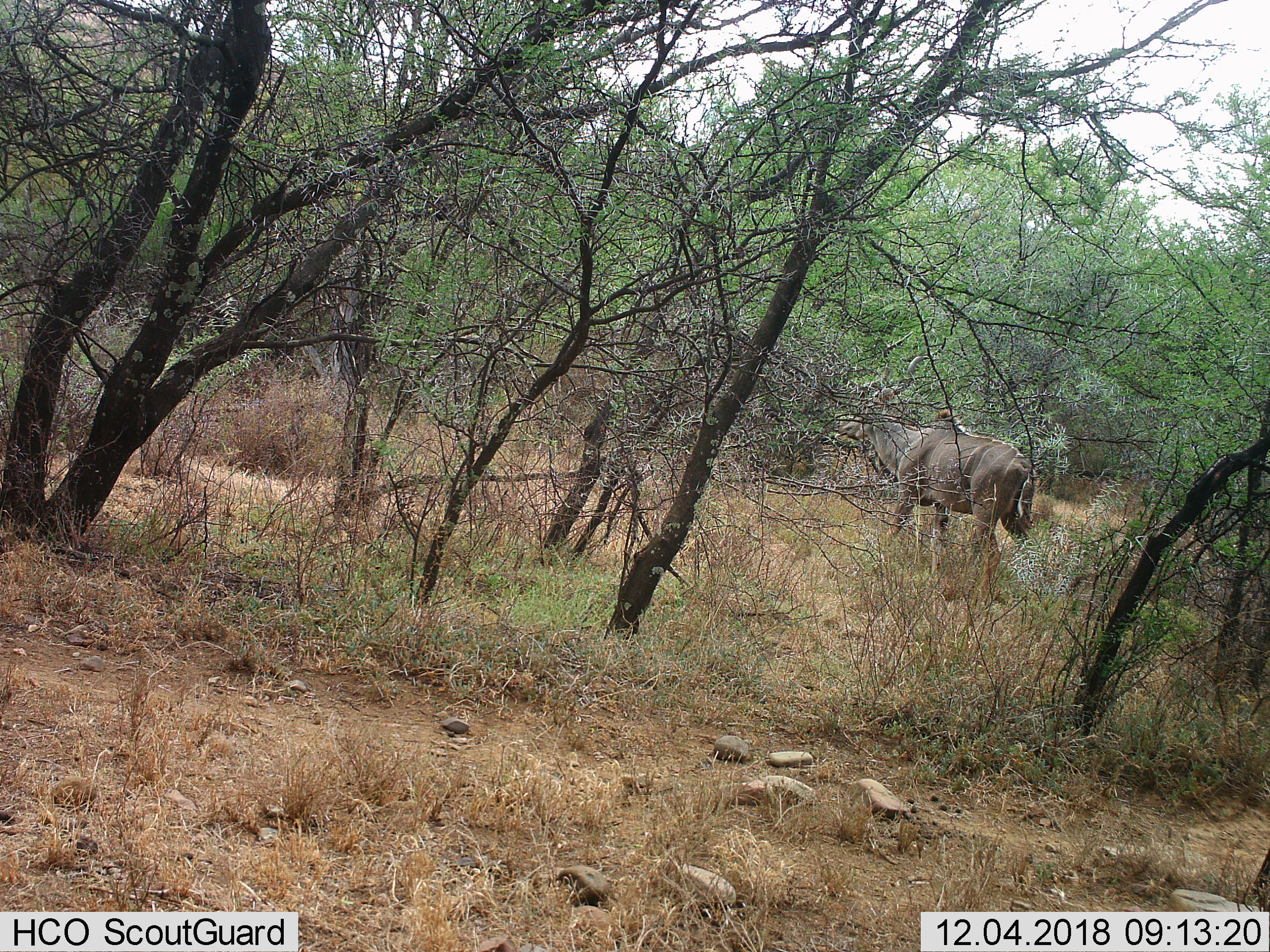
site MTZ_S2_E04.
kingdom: Animalia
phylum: Chordata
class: Mammalia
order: Artiodactyla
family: Bovidae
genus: Tragelaphus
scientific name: Tragelaphus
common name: kudu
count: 1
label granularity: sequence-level